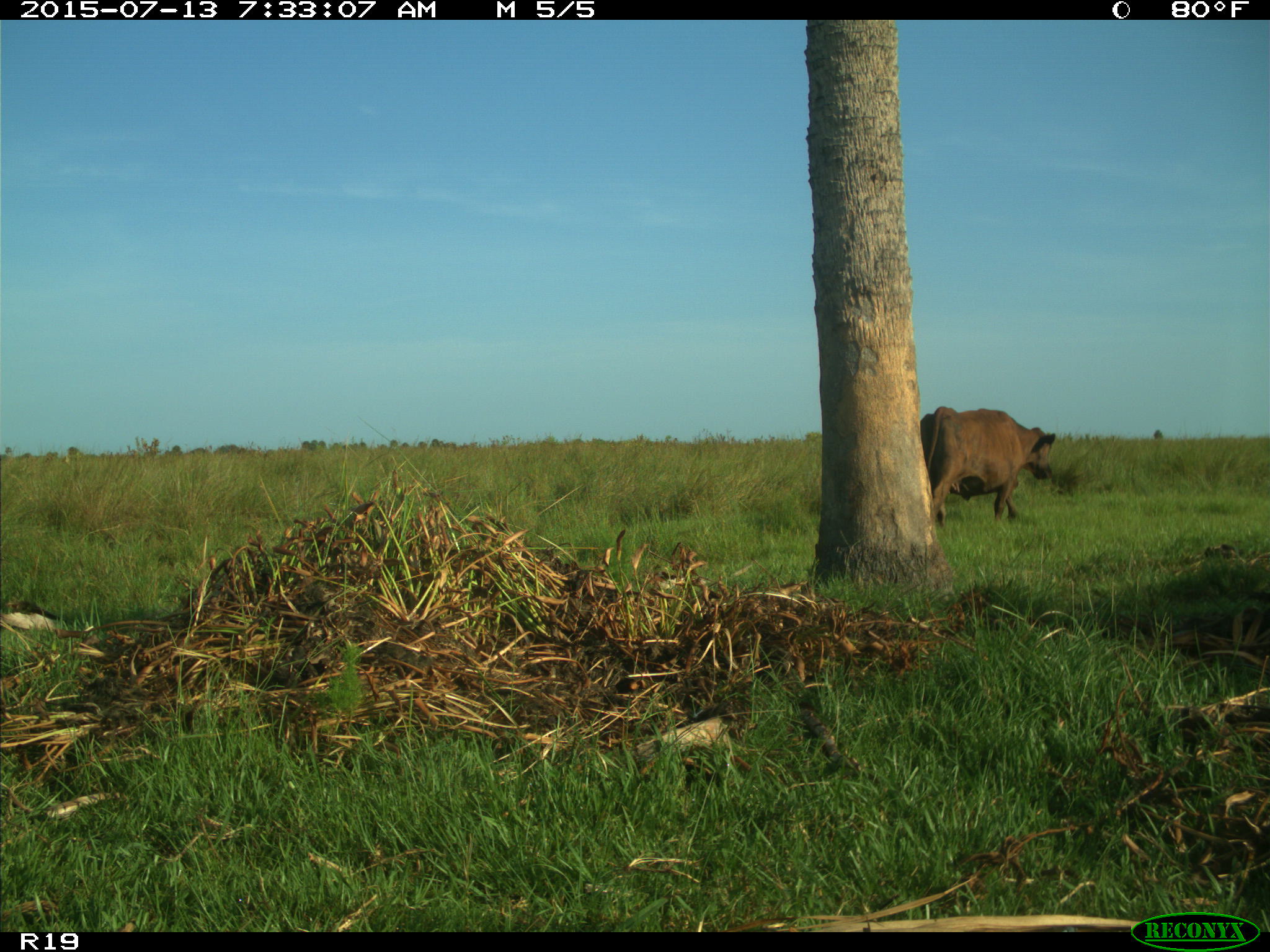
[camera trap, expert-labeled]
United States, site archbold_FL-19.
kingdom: Animalia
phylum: Chordata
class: Mammalia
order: Artiodactyla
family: Bovidae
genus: Bos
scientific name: Bos taurus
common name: domestic cow